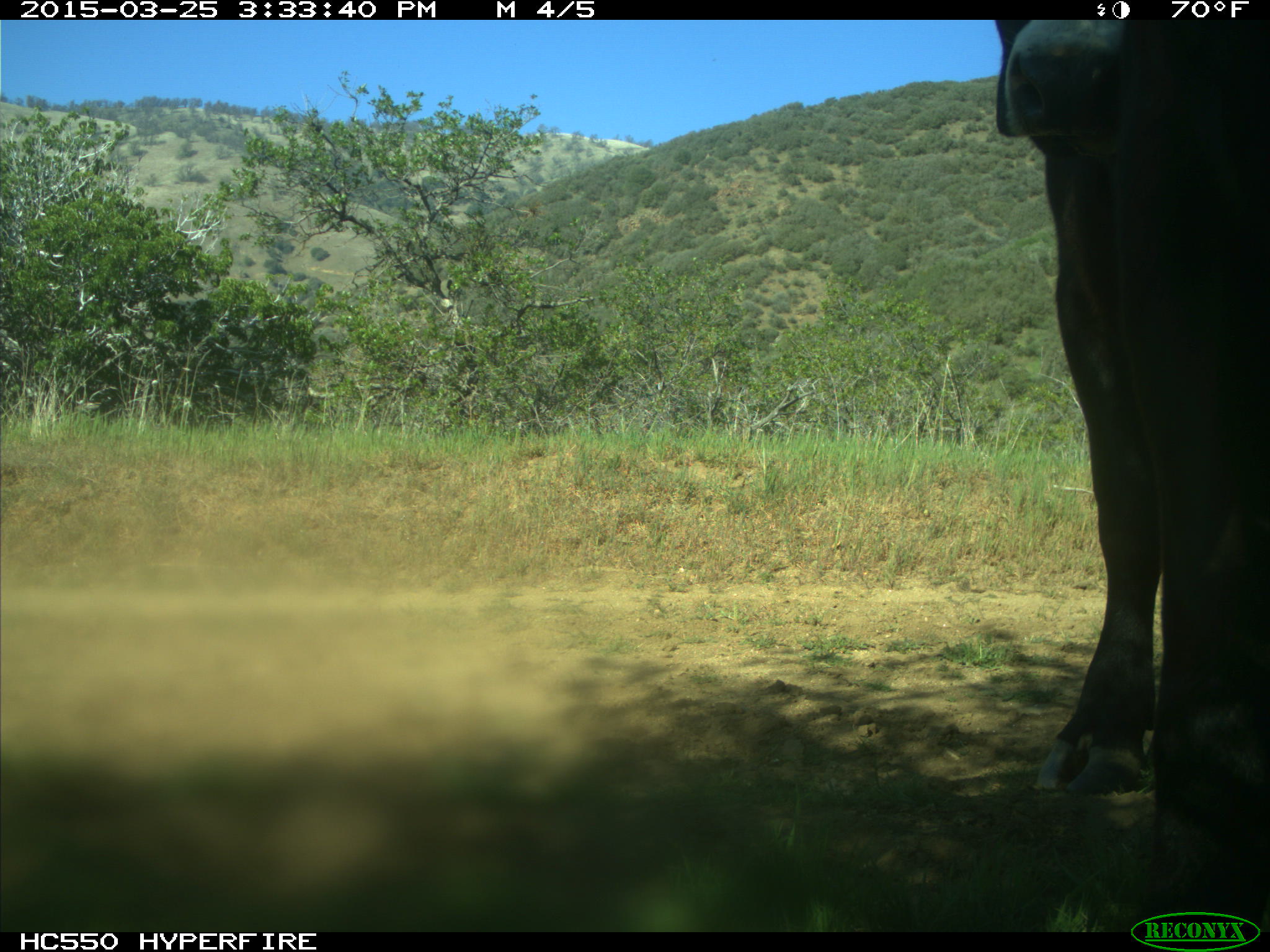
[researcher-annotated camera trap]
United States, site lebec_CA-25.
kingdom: Animalia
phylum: Chordata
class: Mammalia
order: Artiodactyla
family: Bovidae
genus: Bos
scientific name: Bos taurus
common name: domestic cow